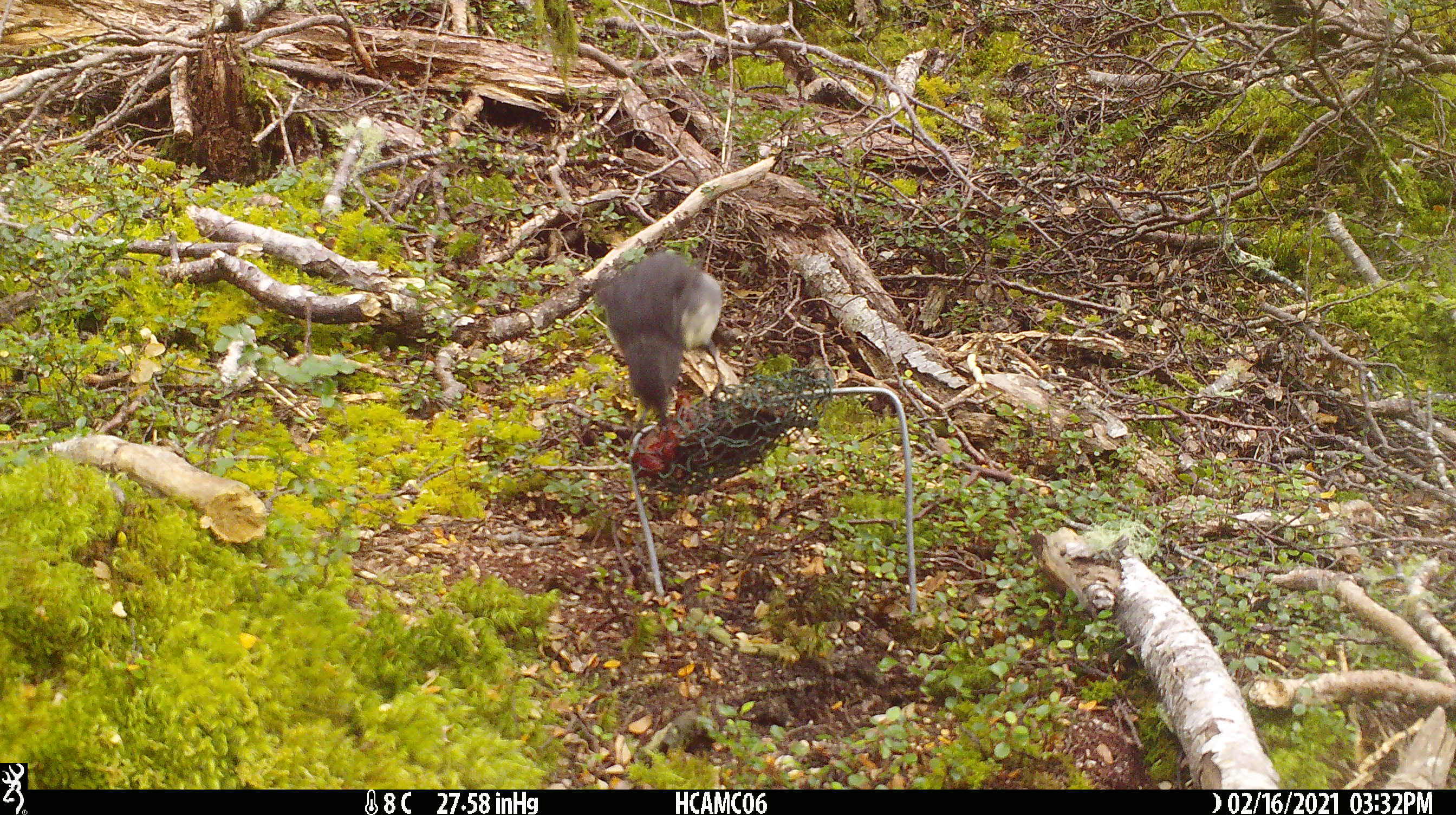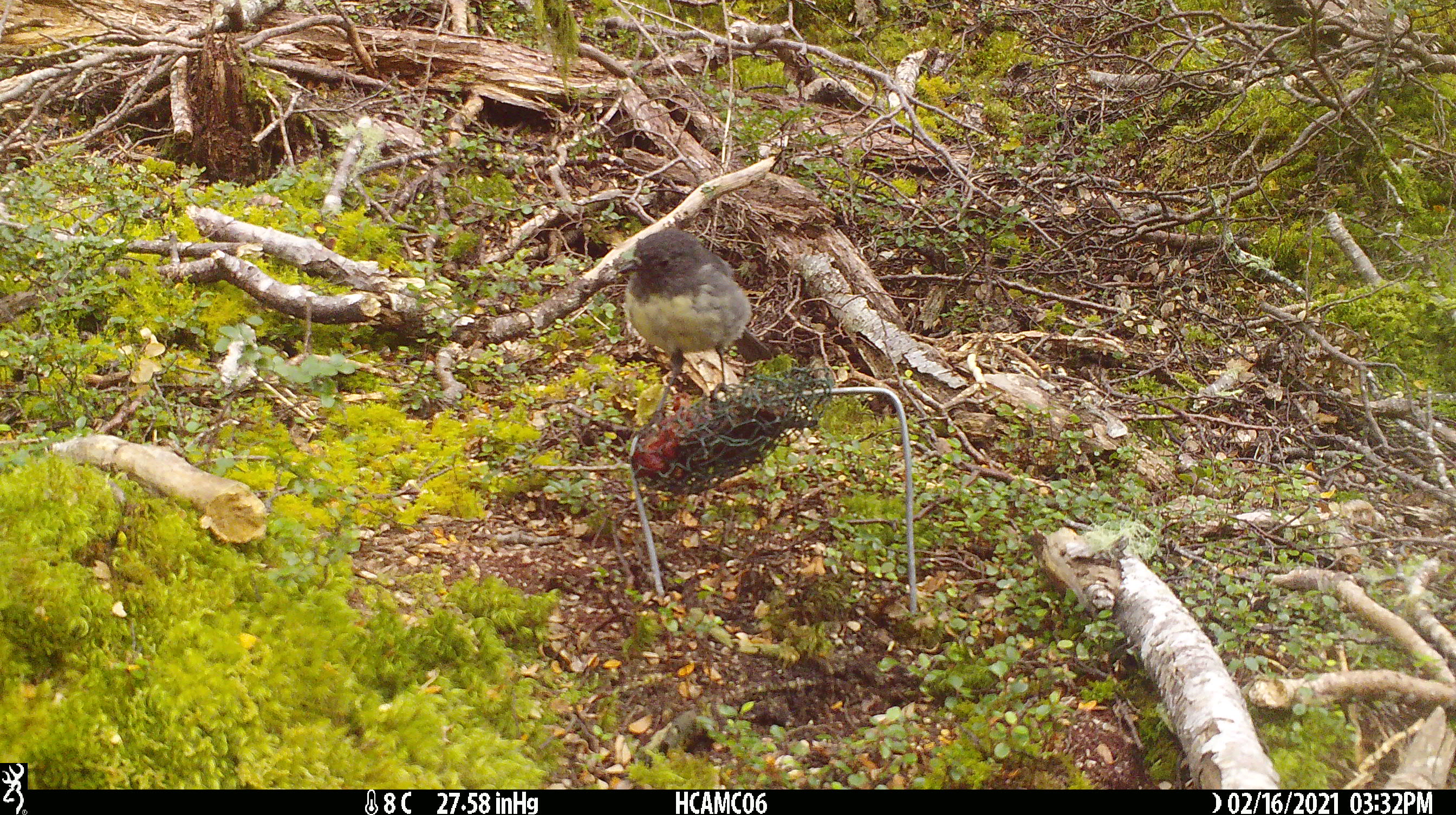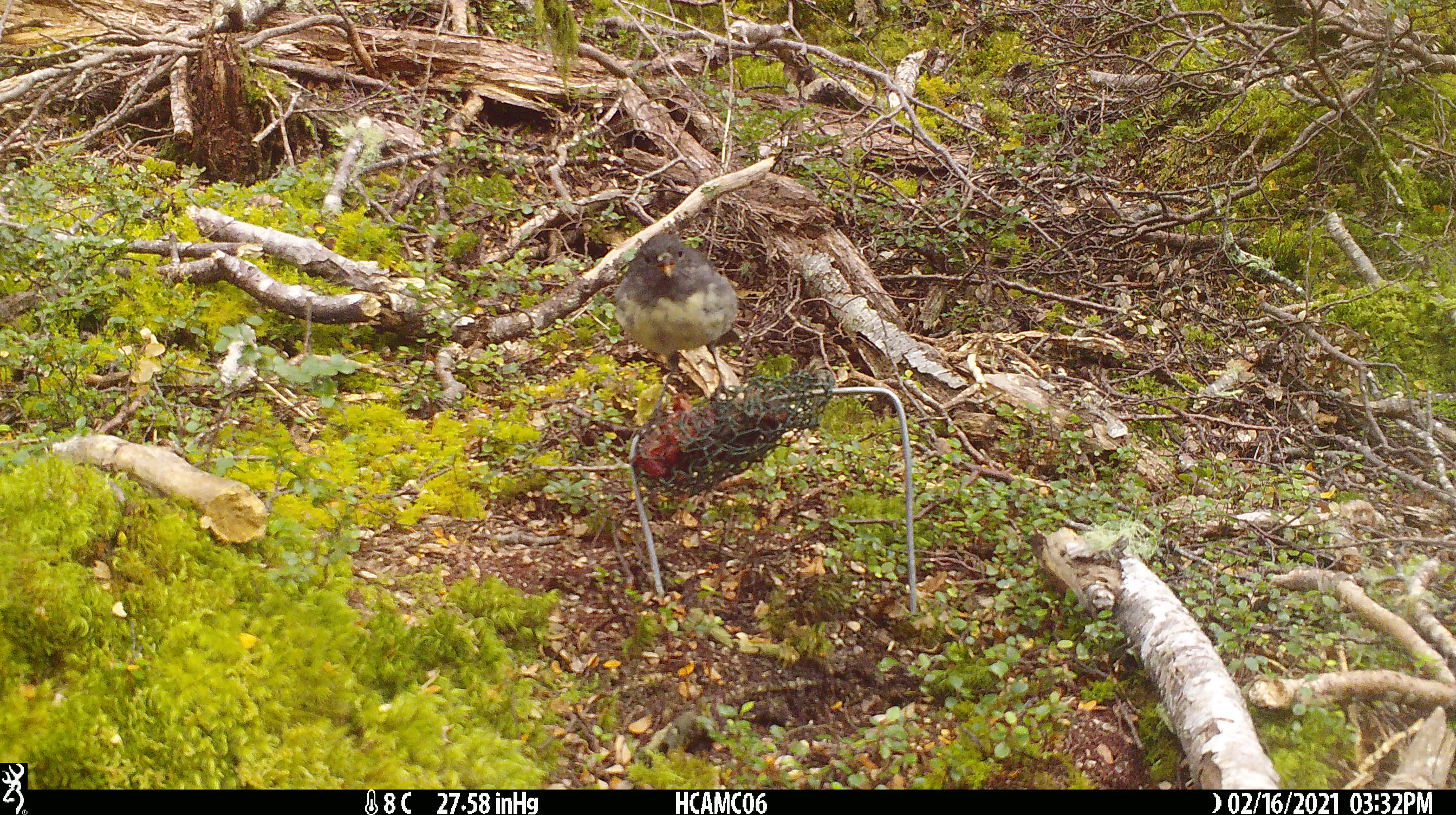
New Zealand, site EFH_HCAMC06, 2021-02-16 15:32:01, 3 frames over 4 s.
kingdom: Animalia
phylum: Chordata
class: Aves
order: Passeriformes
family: Petroicidae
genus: Petroica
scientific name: Petroica australis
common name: new zealand robin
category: robin